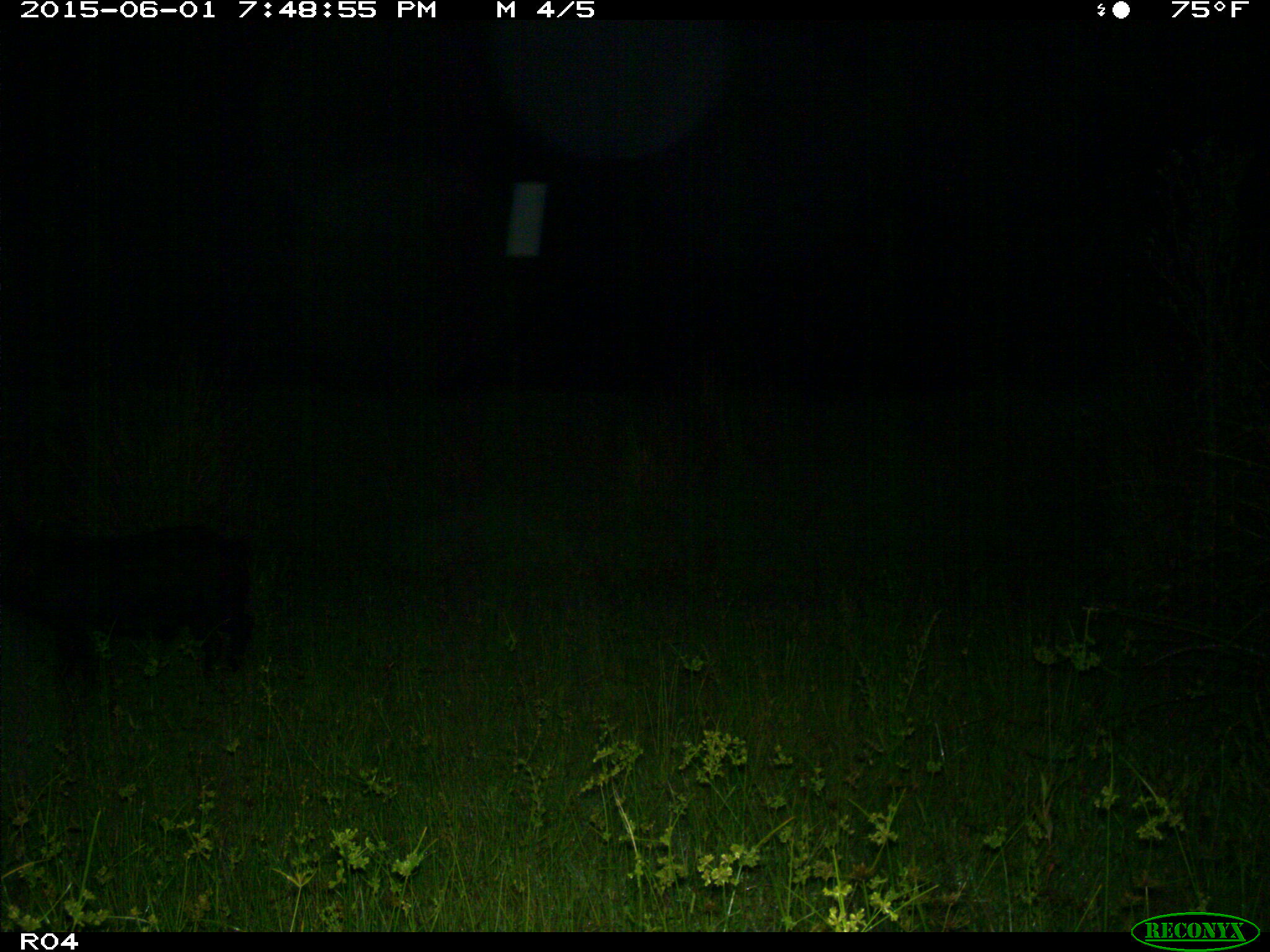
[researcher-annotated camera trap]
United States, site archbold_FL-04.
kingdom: Animalia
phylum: Chordata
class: Mammalia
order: Artiodactyla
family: Suidae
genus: Sus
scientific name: Sus scrofa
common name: wild boar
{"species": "Sus scrofa (wild boar)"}